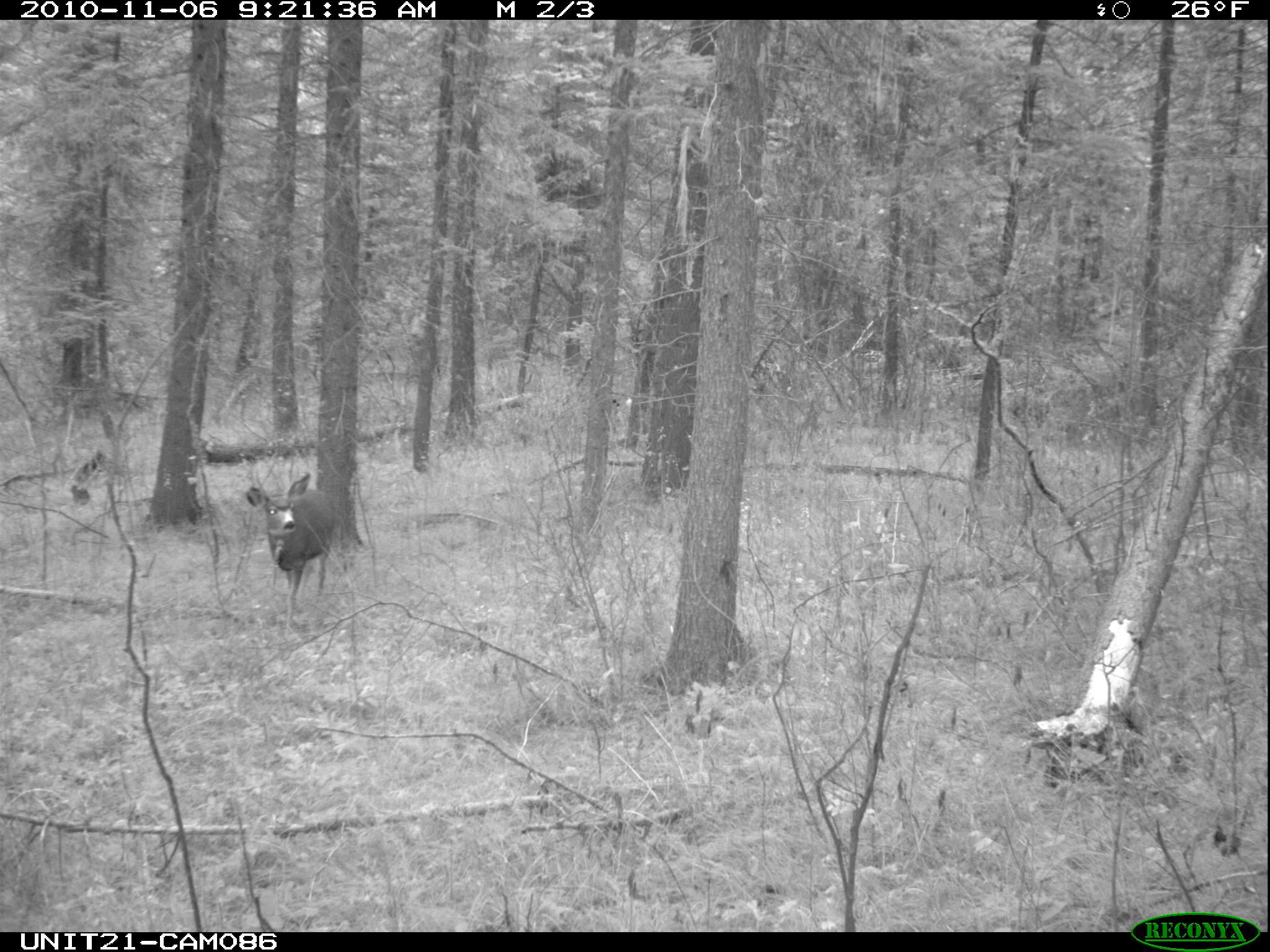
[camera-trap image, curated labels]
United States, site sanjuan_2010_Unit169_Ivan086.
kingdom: Animalia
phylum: Chordata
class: Mammalia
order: Artiodactyla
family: Cervidae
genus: Odocoileus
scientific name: Odocoileus hemionus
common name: mule deer